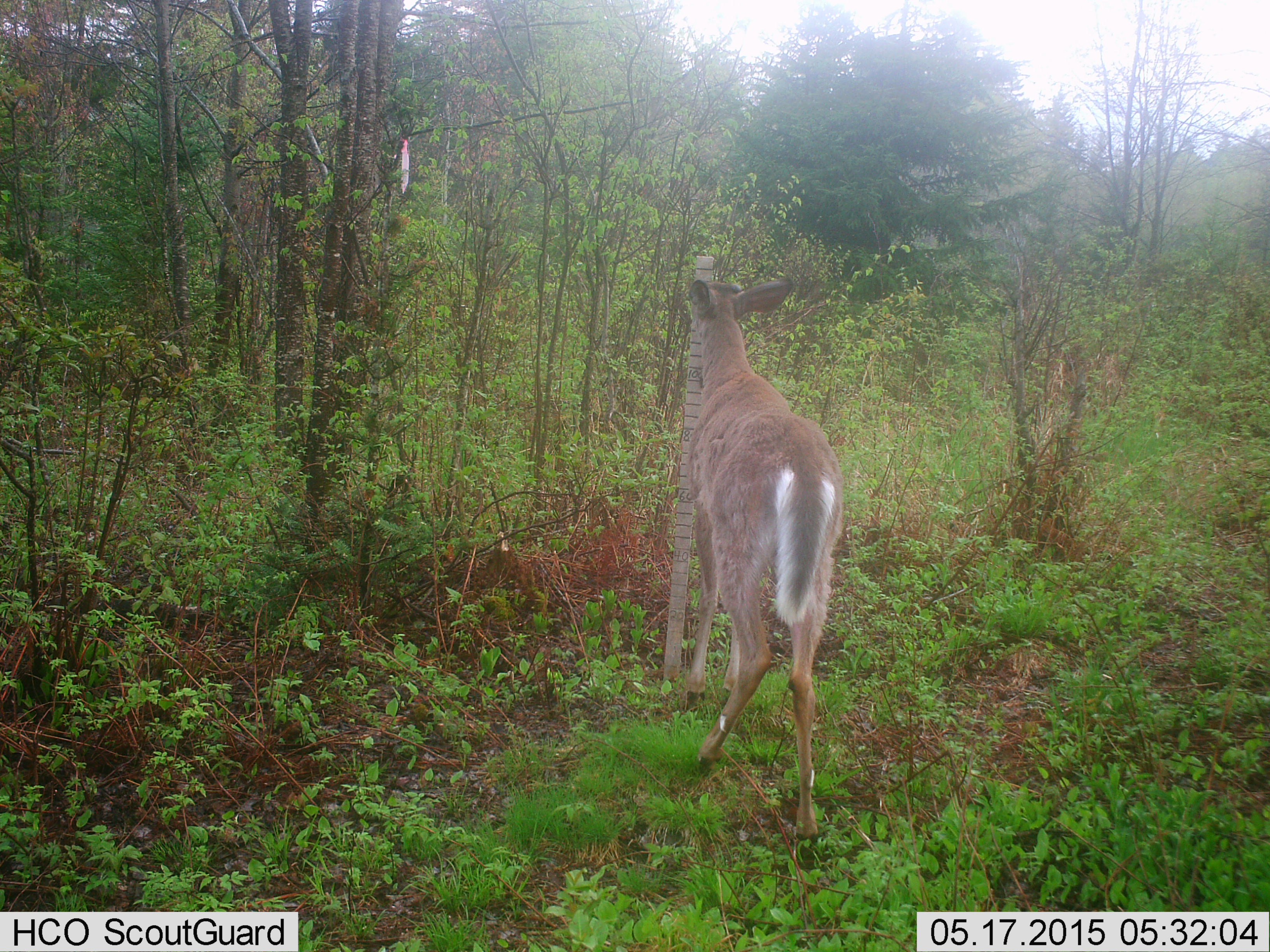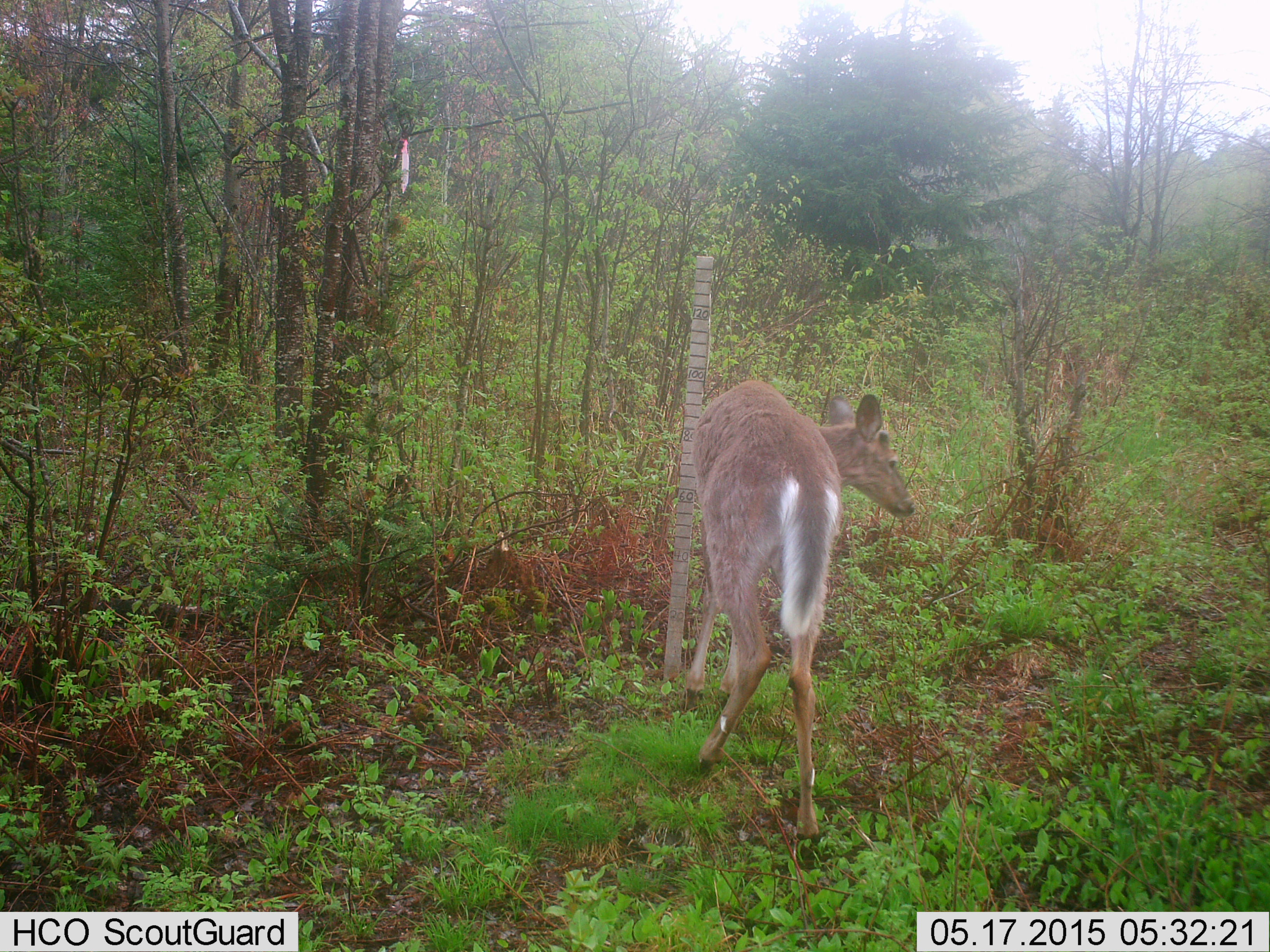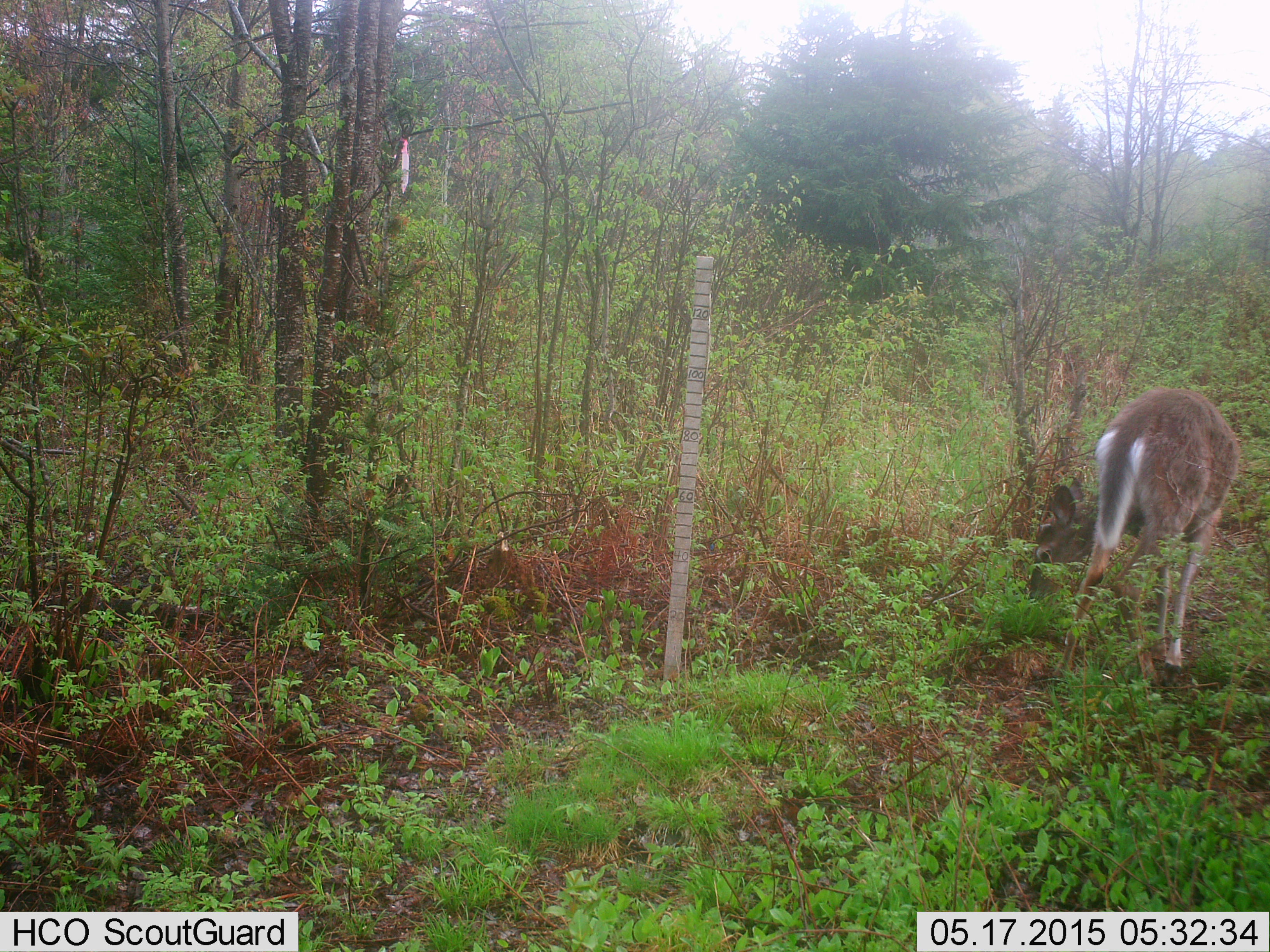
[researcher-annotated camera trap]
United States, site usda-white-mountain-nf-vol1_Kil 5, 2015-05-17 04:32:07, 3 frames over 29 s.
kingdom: Animalia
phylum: Chordata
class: Mammalia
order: Artiodactyla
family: Cervidae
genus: Odocoileus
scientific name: Odocoileus virginianus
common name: white-tailed deer